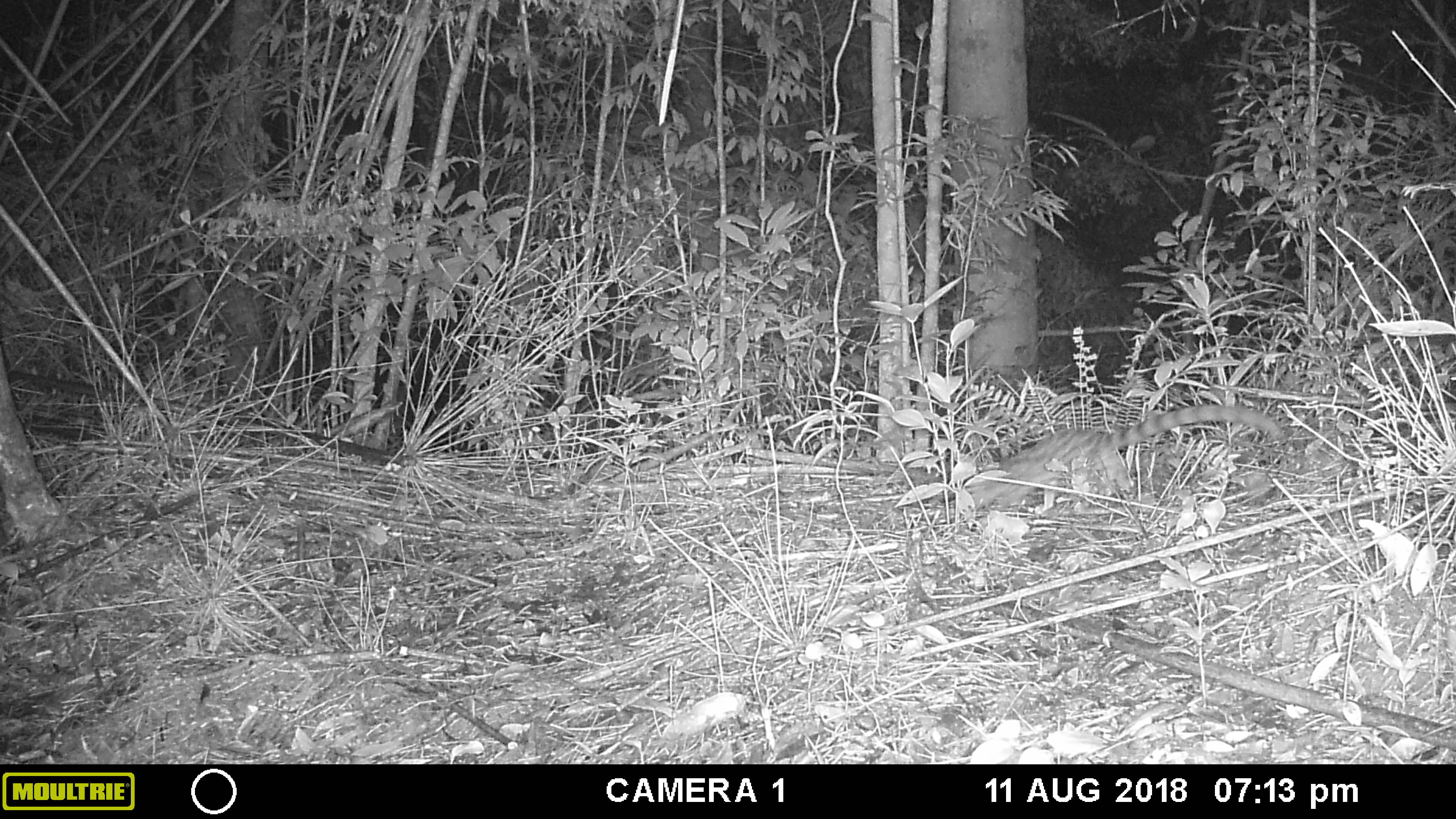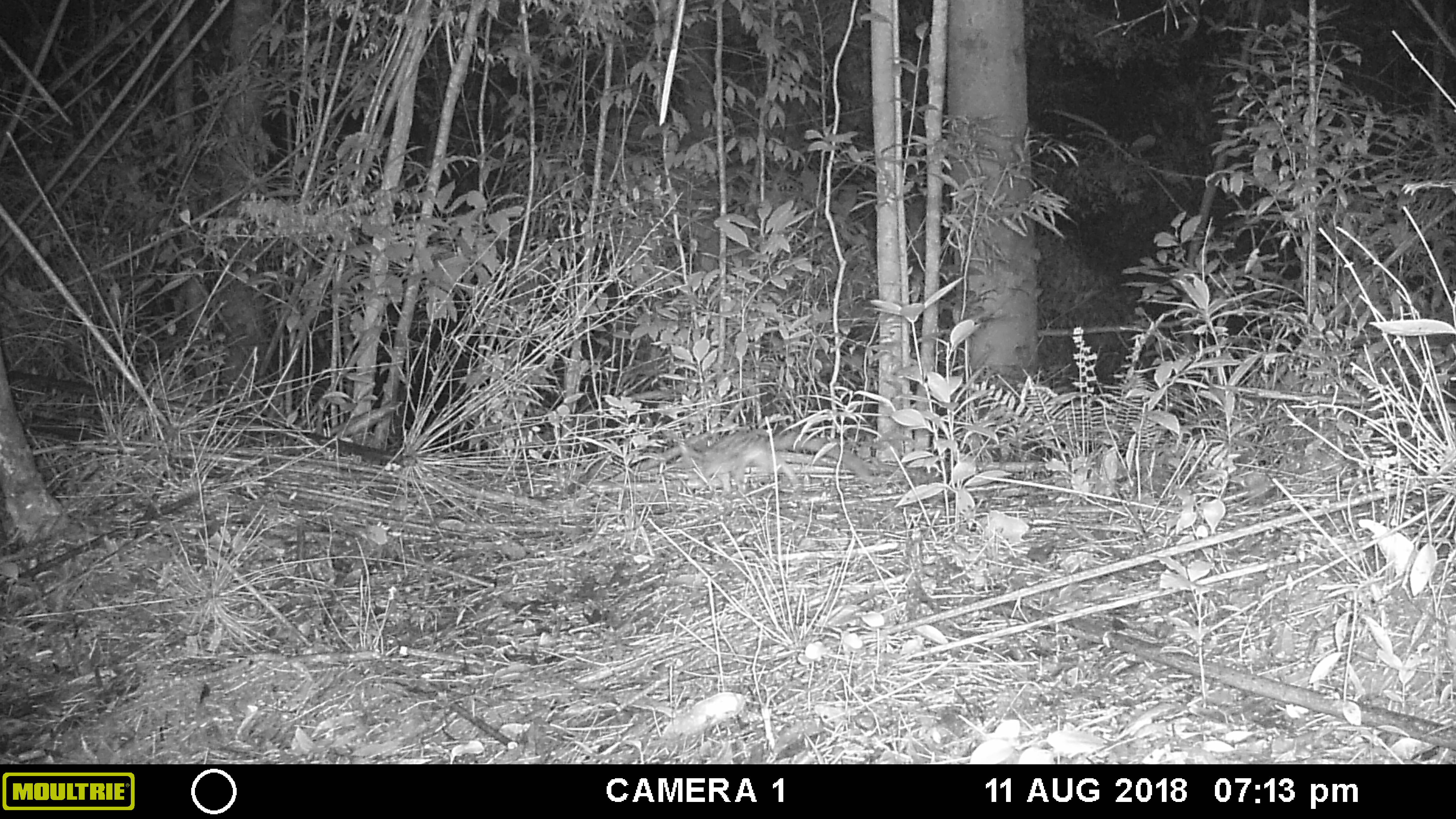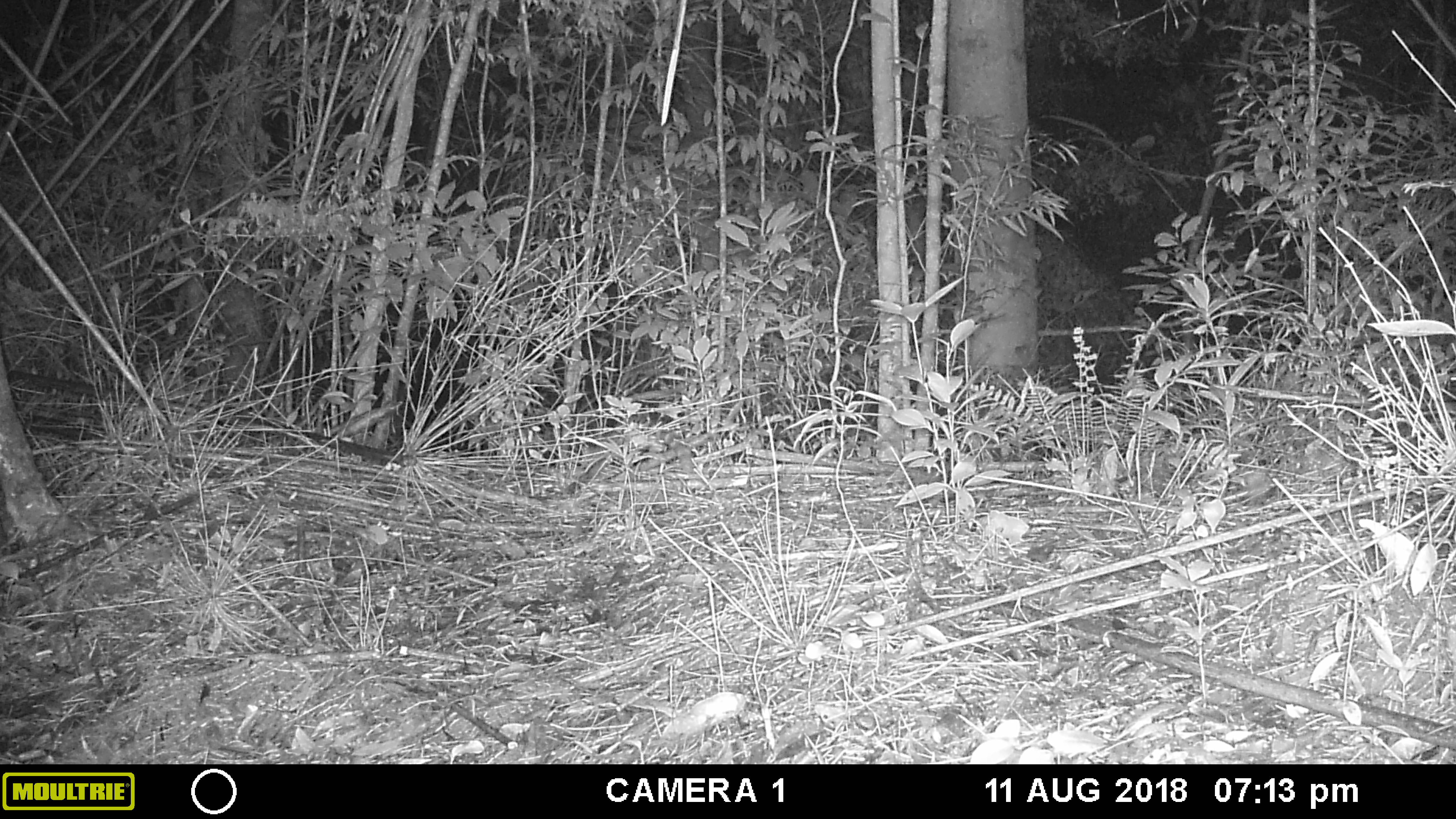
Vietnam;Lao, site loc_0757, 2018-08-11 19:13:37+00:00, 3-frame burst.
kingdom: Animalia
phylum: Chordata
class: Mammalia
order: Carnivora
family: Prionodontidae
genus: Prionodon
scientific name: Prionodon pardicolor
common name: spotted linsang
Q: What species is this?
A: Spotted linsang (Prionodon pardicolor).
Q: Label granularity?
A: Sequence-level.